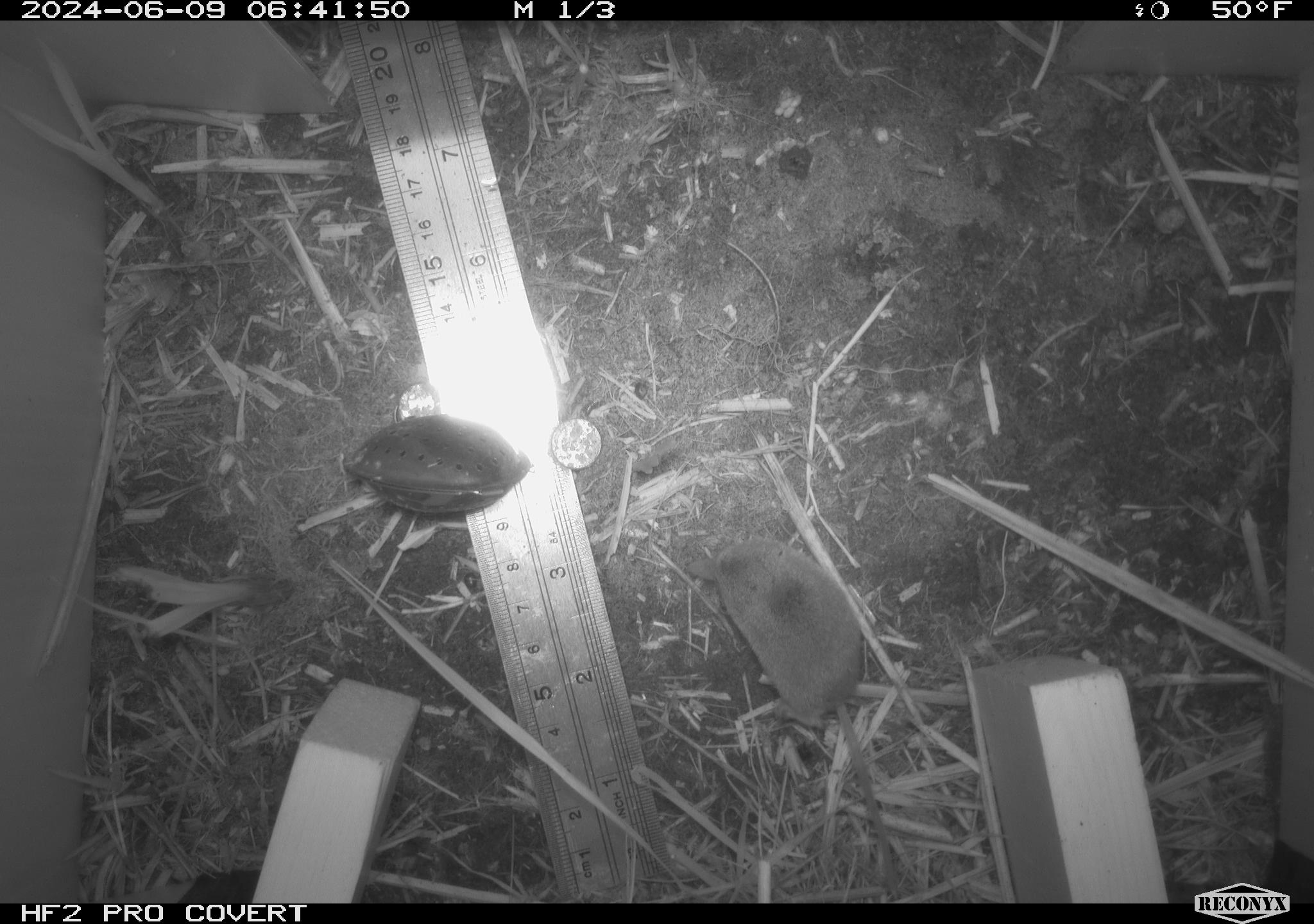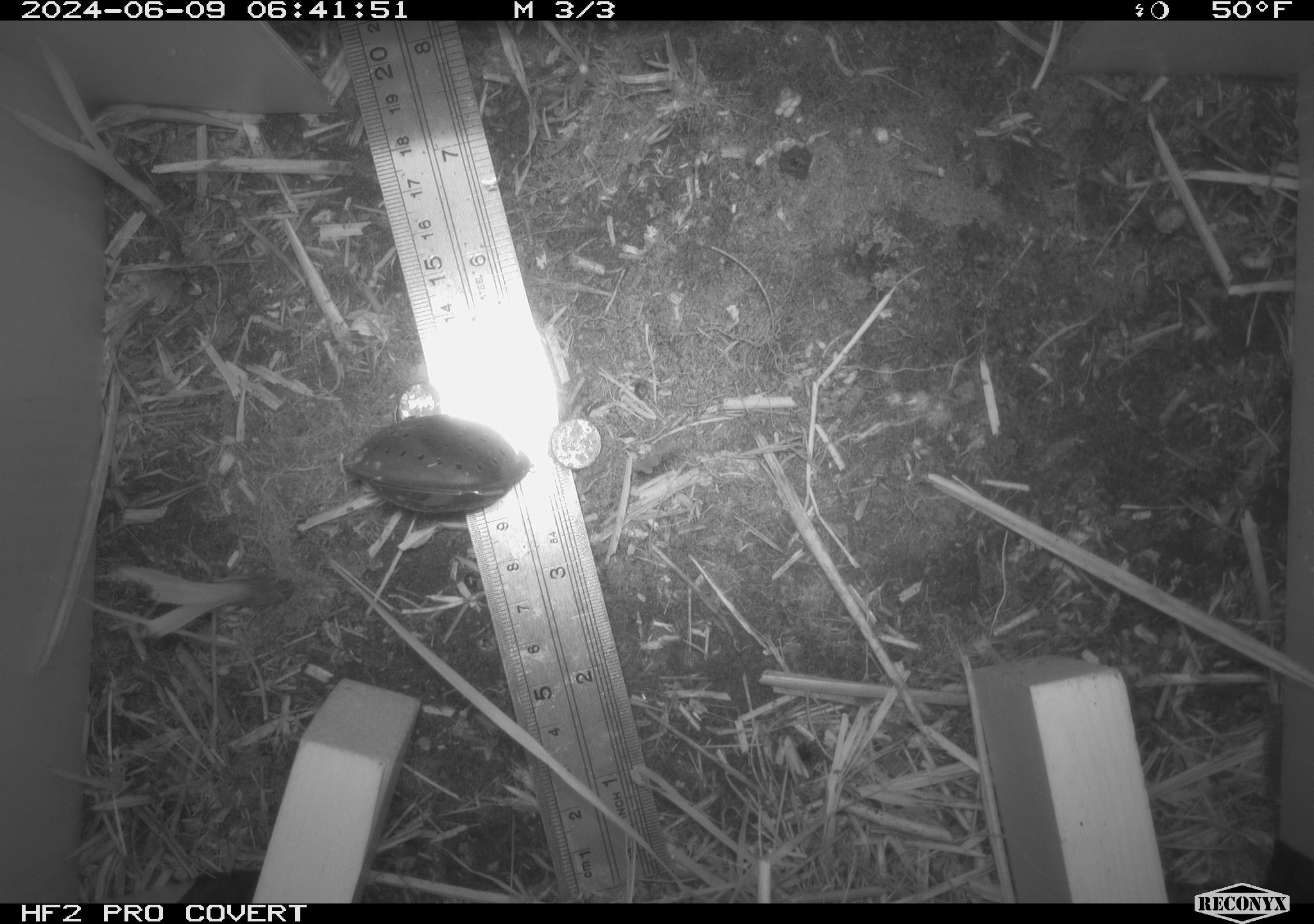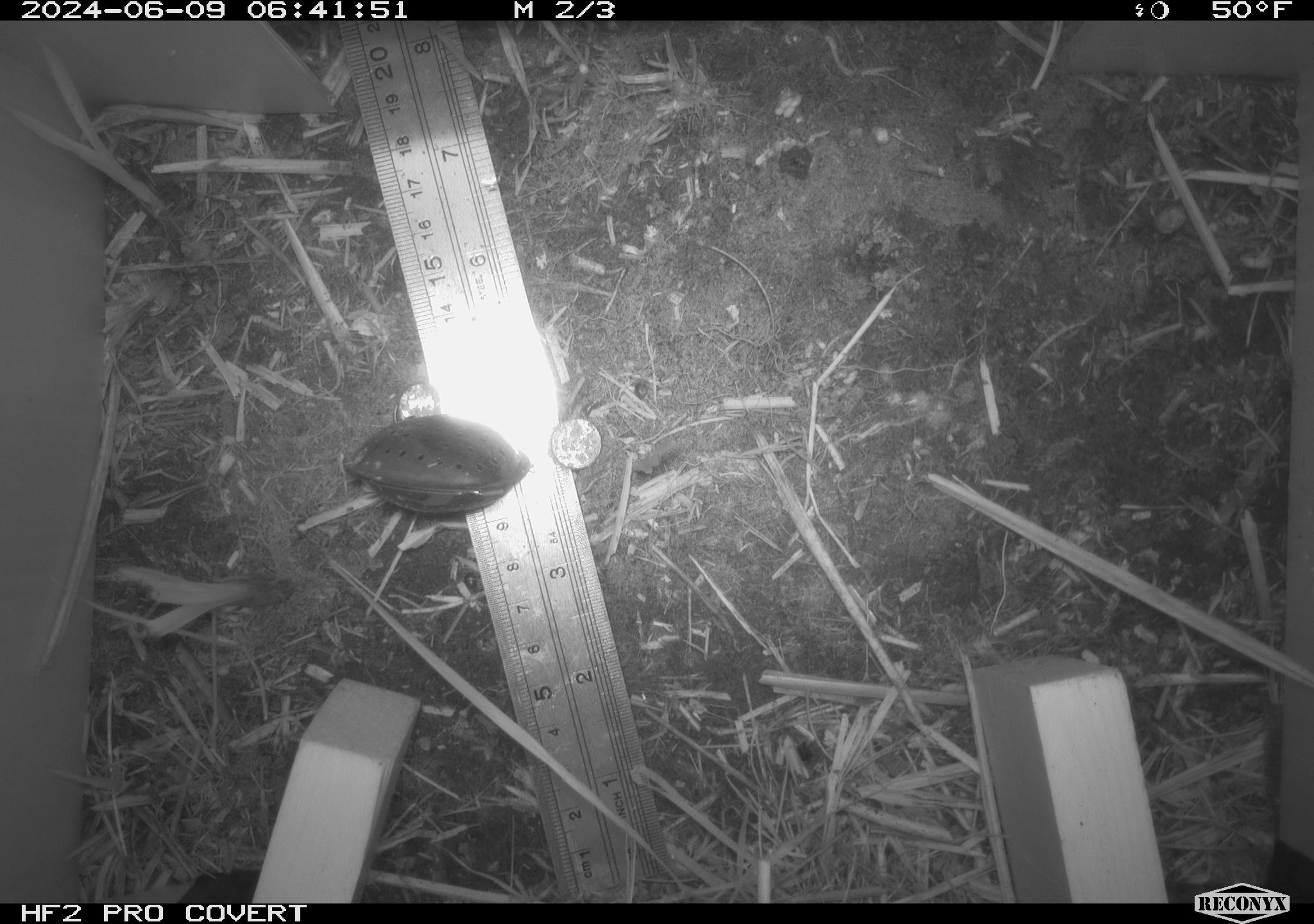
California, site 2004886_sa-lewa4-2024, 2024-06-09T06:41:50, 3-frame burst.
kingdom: Animalia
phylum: Chordata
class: Mammalia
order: Eulipotyphla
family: Soricidae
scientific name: Soricidae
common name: shrews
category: soricidae family